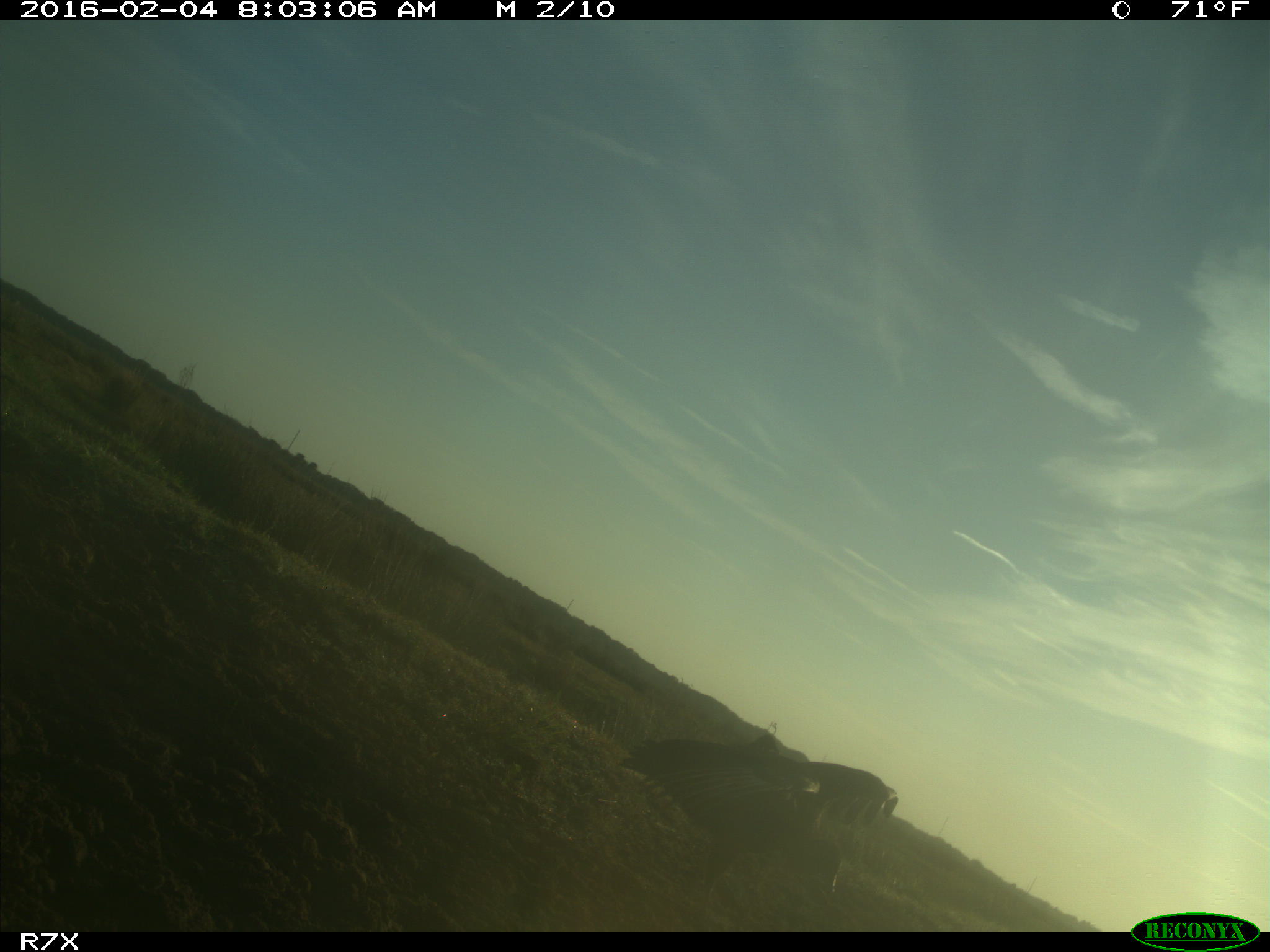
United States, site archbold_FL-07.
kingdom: Animalia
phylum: Chordata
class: Aves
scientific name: Aves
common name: birds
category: unidentified bird